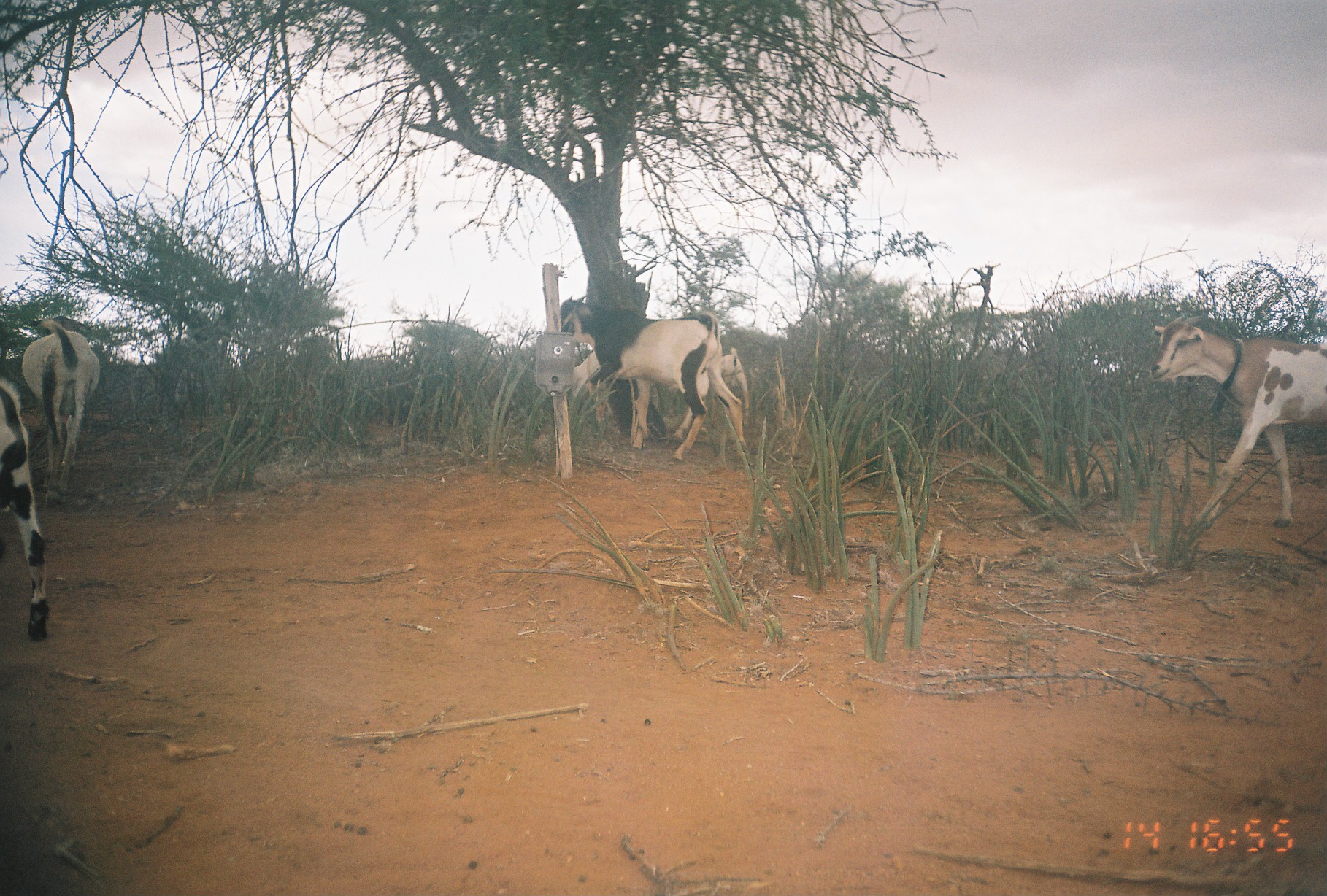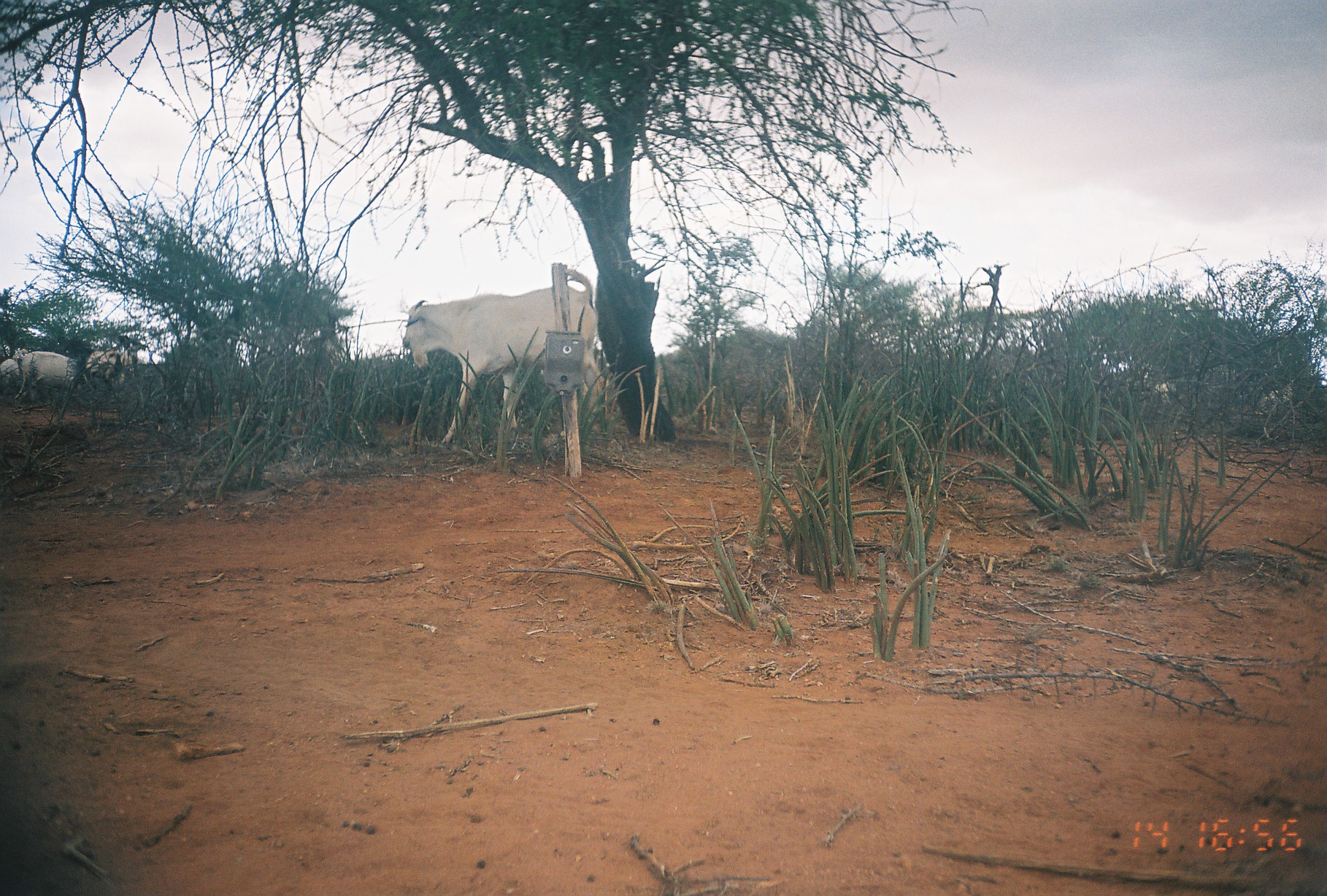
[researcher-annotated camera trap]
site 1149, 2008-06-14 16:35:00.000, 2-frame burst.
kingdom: Animalia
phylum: Chordata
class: Mammalia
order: Artiodactyla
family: Bovidae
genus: Capra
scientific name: Capra aegagrus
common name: wild goat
Capra aegagrus (wild goat), count 5.